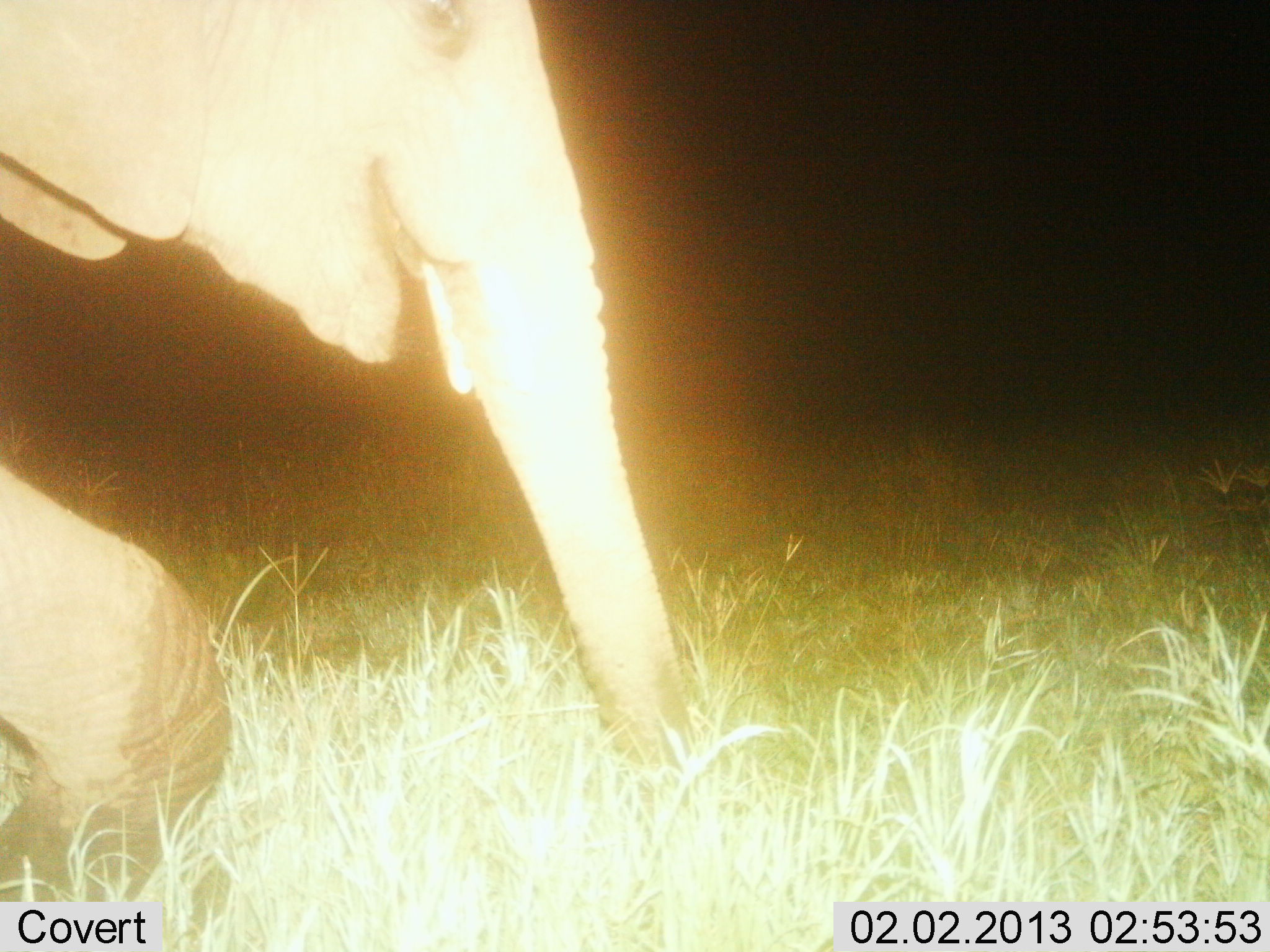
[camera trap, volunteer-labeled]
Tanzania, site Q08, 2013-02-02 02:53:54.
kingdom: Animalia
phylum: Chordata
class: Mammalia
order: Proboscidea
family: Elephantidae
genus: Loxodonta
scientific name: Loxodonta africana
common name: african bush elephant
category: elephant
Elephant (african bush elephant) (Loxodonta africana), count 1. Behavior (volunteer vote fractions): standing 3%, resting 0%, moving 94%, interacting 0%. Young present (vote fraction): 0%. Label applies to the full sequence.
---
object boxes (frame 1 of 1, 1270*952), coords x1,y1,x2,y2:
animal: 0,2,693,900